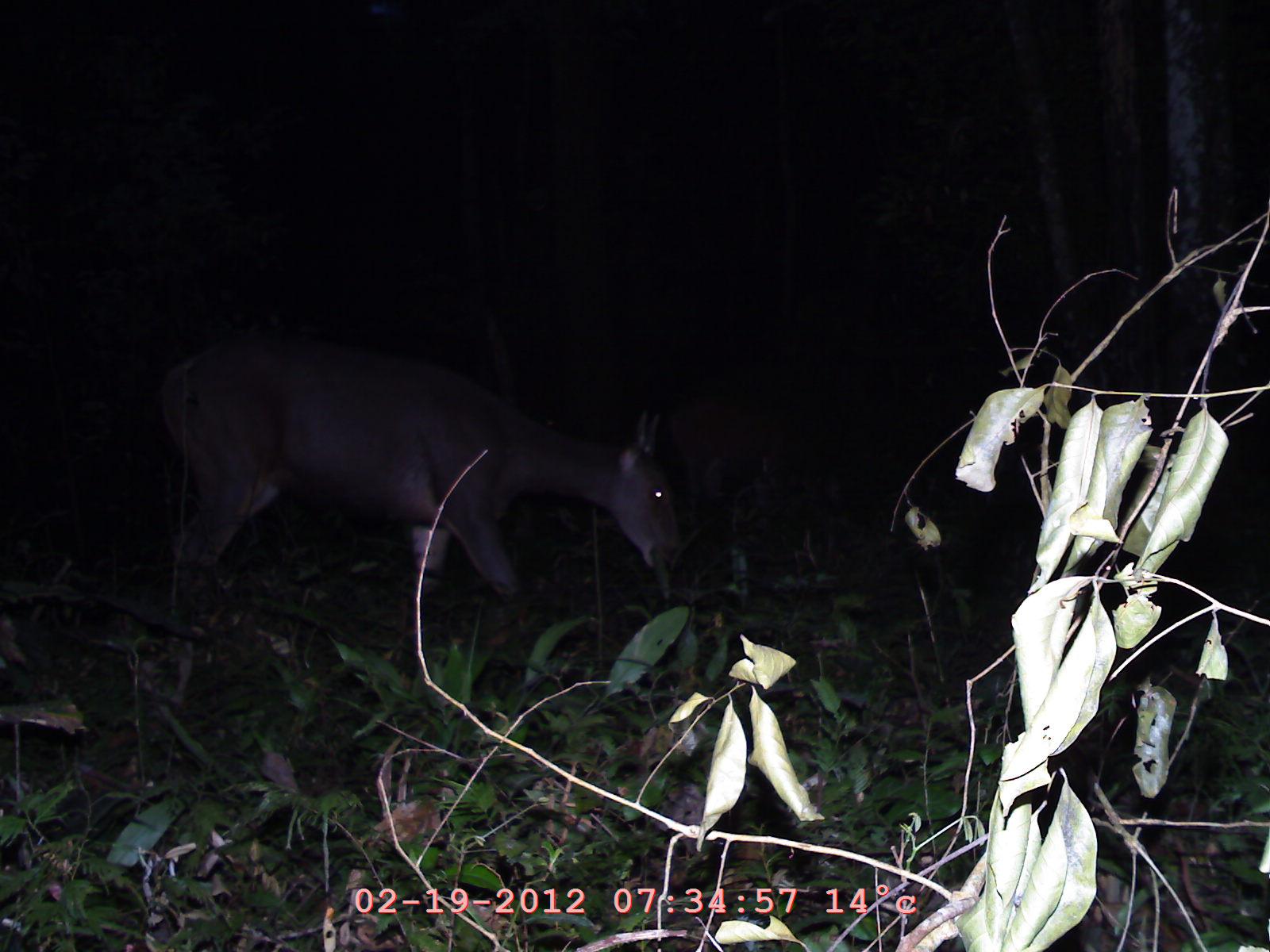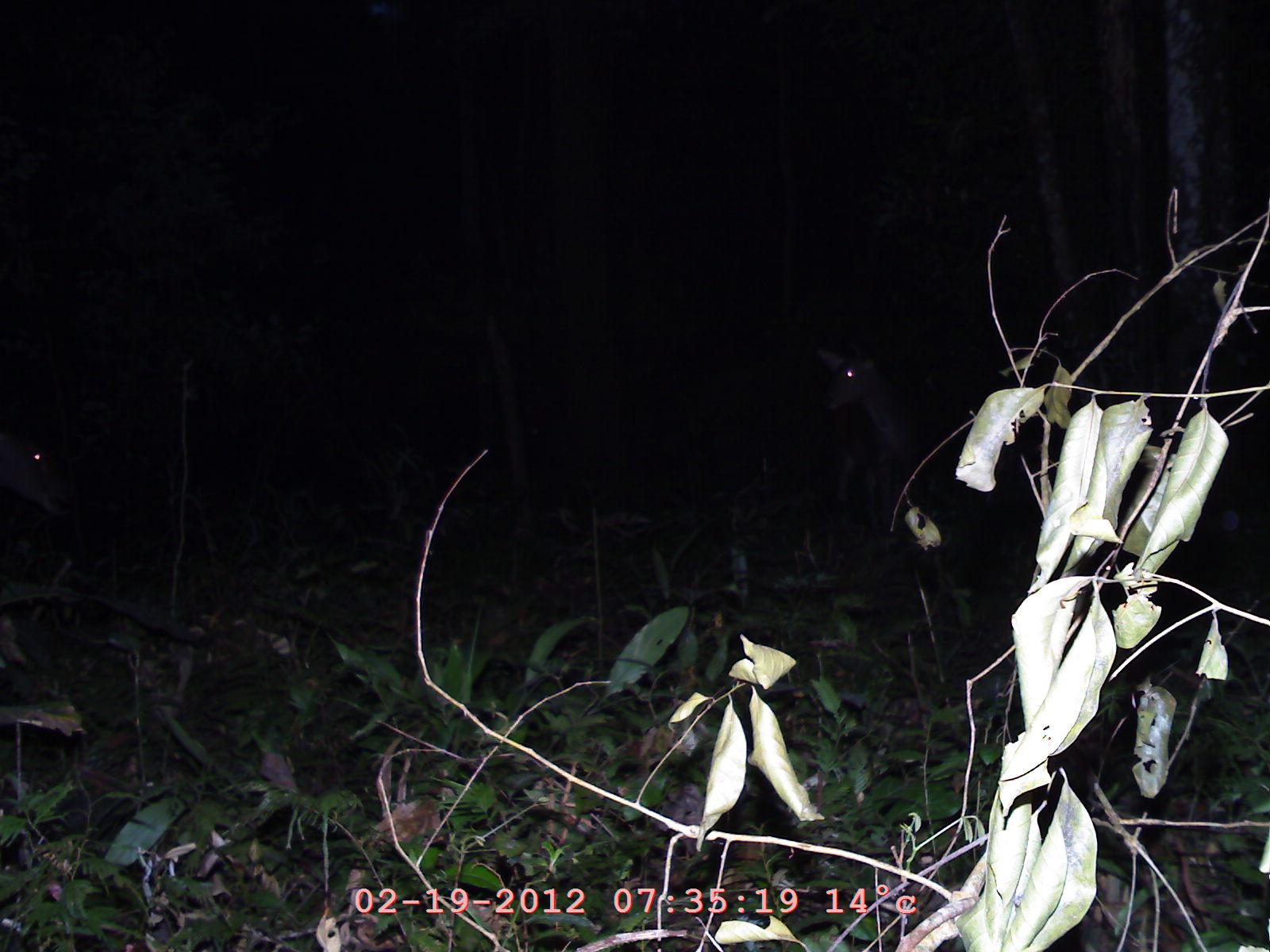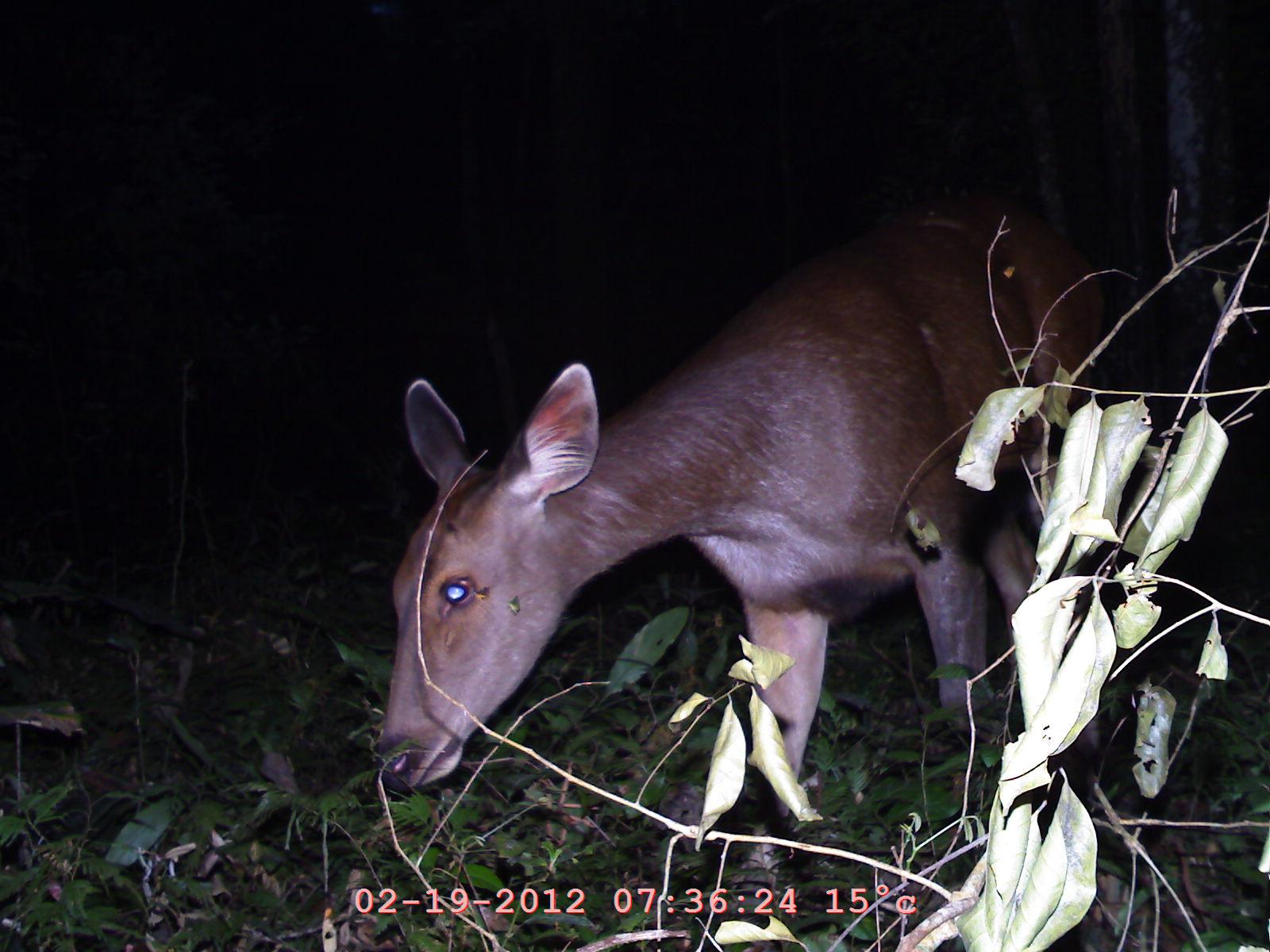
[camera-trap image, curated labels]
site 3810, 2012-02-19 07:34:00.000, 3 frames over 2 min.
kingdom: Animalia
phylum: Chordata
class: Mammalia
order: Artiodactyla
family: Cervidae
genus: Rusa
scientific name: Rusa unicolor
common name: sambar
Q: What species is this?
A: Rusa unicolor (sambar).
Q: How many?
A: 2.